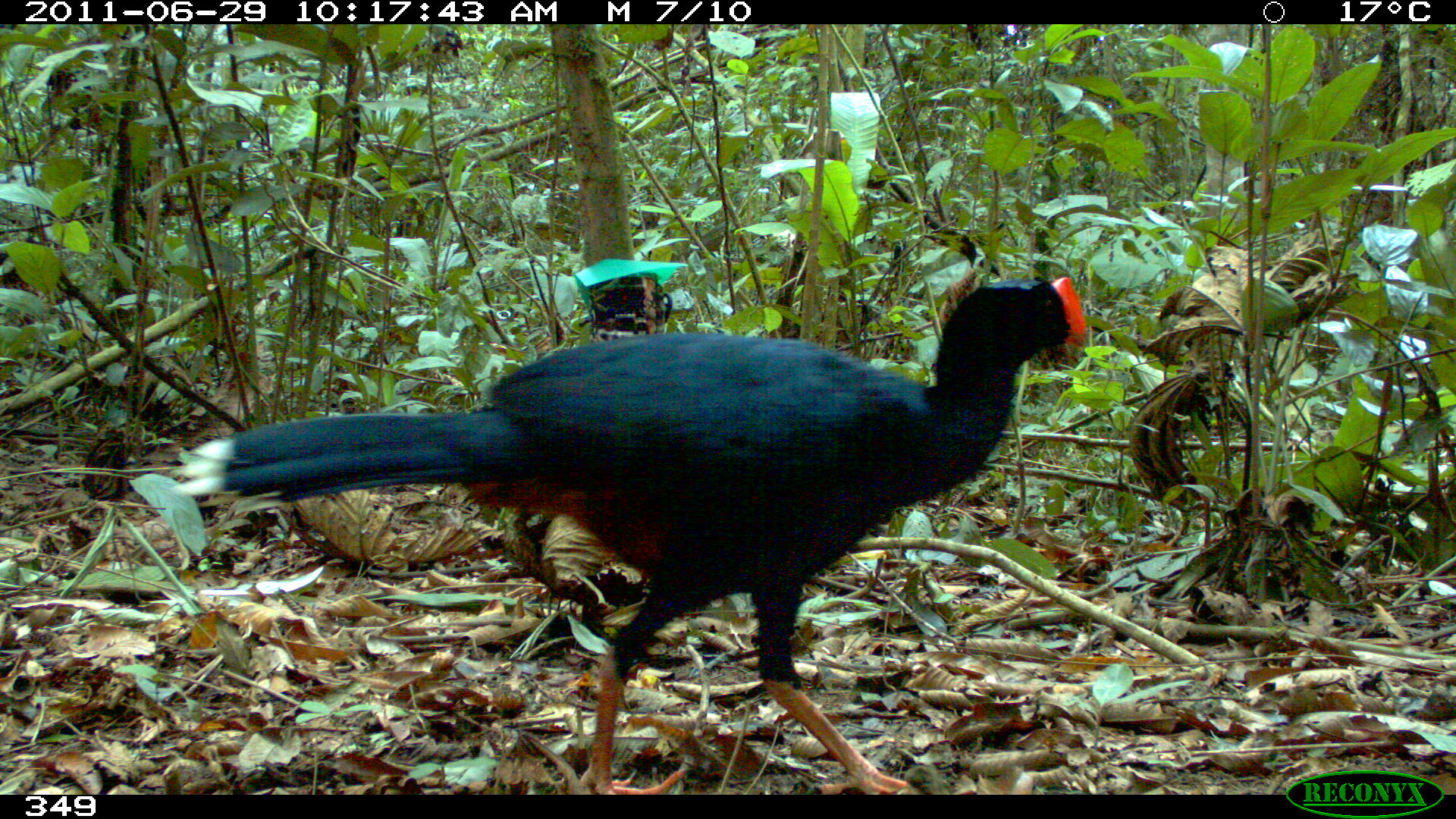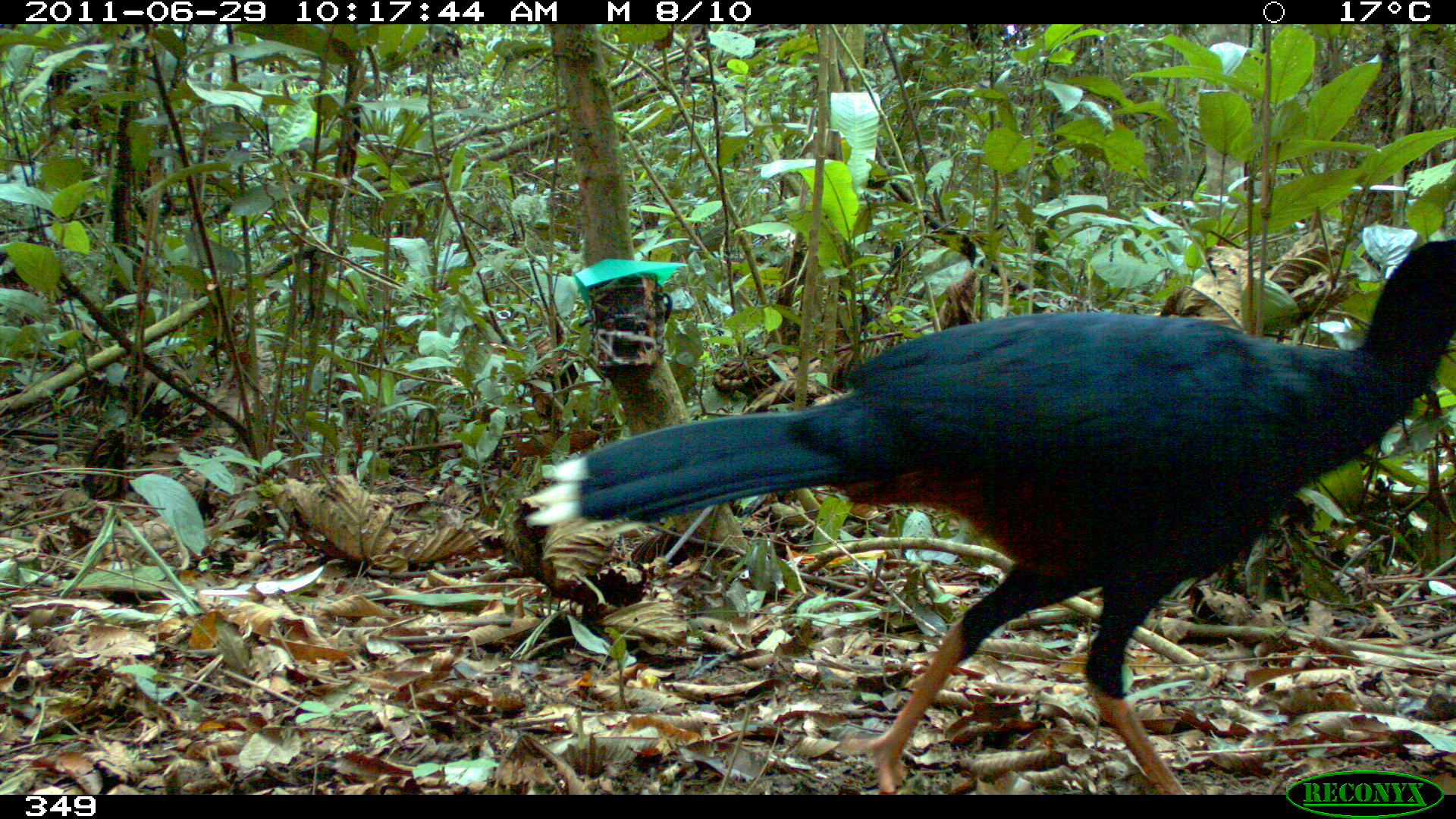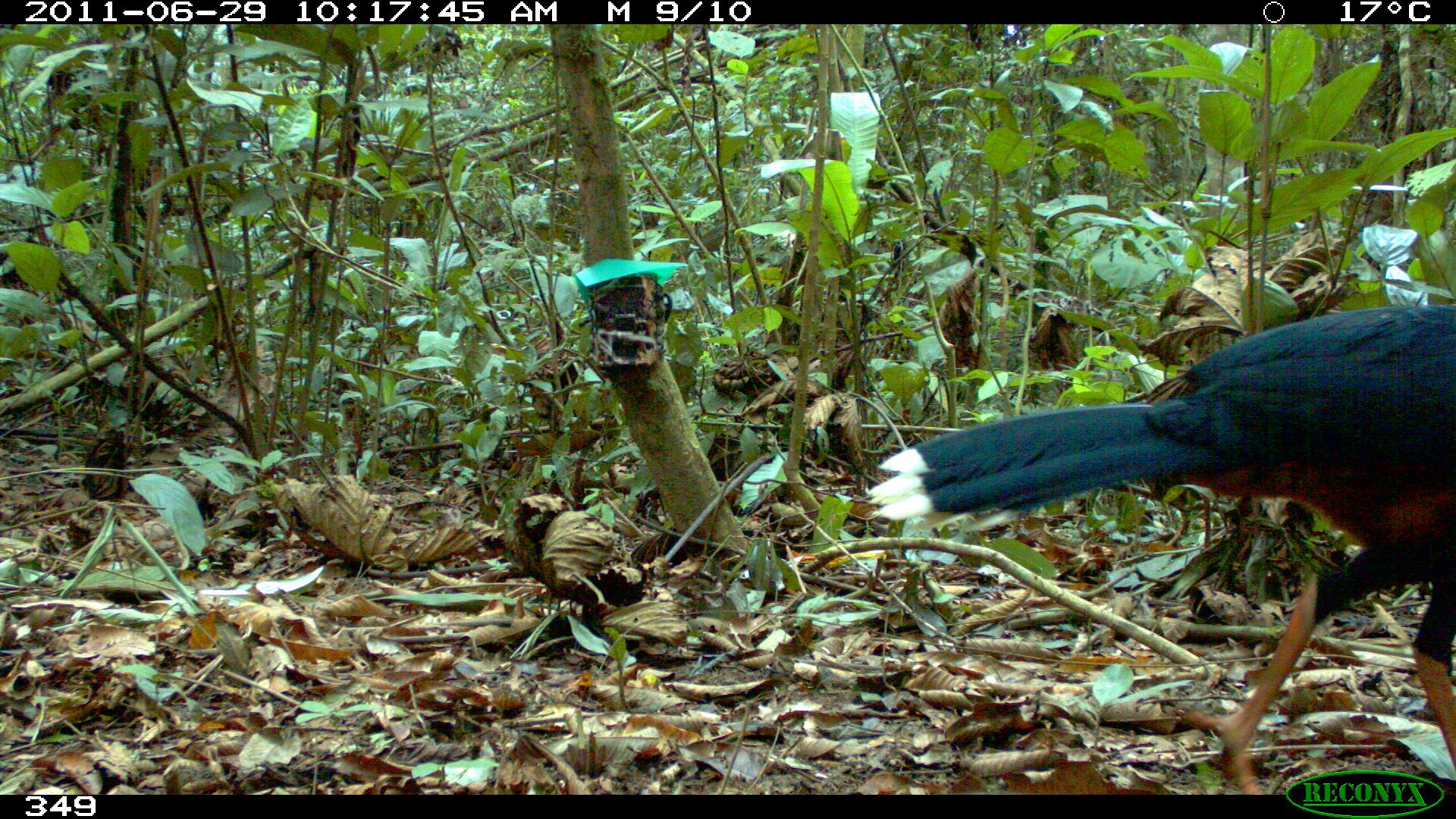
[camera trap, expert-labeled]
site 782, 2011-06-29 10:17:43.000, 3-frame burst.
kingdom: Animalia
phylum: Chordata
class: Aves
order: Galliformes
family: Cracidae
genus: Mitu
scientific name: Mitu tuberosum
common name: razor-billed curassow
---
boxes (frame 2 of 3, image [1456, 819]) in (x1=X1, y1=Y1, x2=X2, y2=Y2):
mitu tuberosum: (x1=516, y1=234, x2=1456, y2=792)